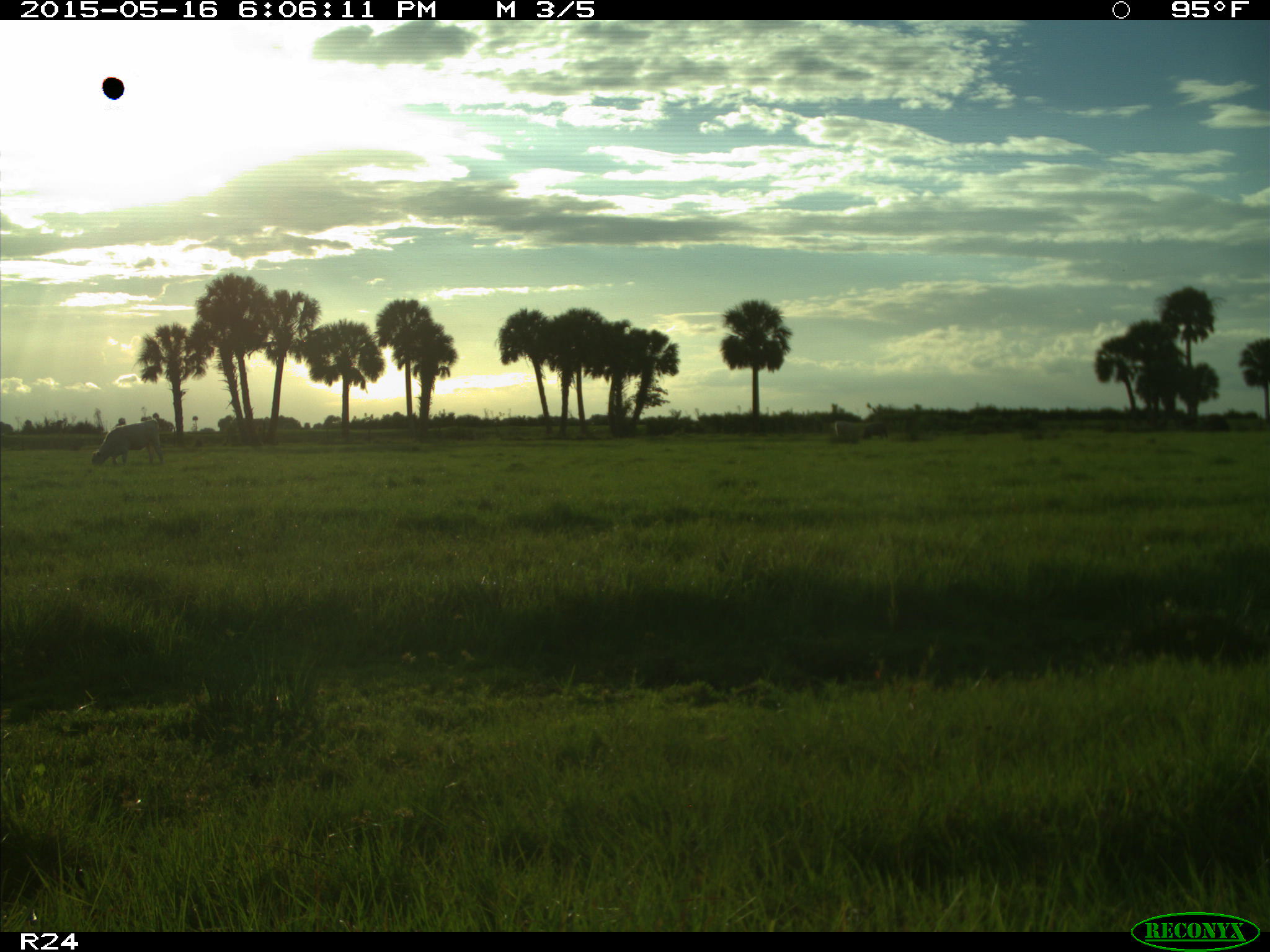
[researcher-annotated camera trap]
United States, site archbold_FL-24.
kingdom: Animalia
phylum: Chordata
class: Mammalia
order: Artiodactyla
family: Bovidae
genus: Bos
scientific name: Bos taurus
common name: domestic cow